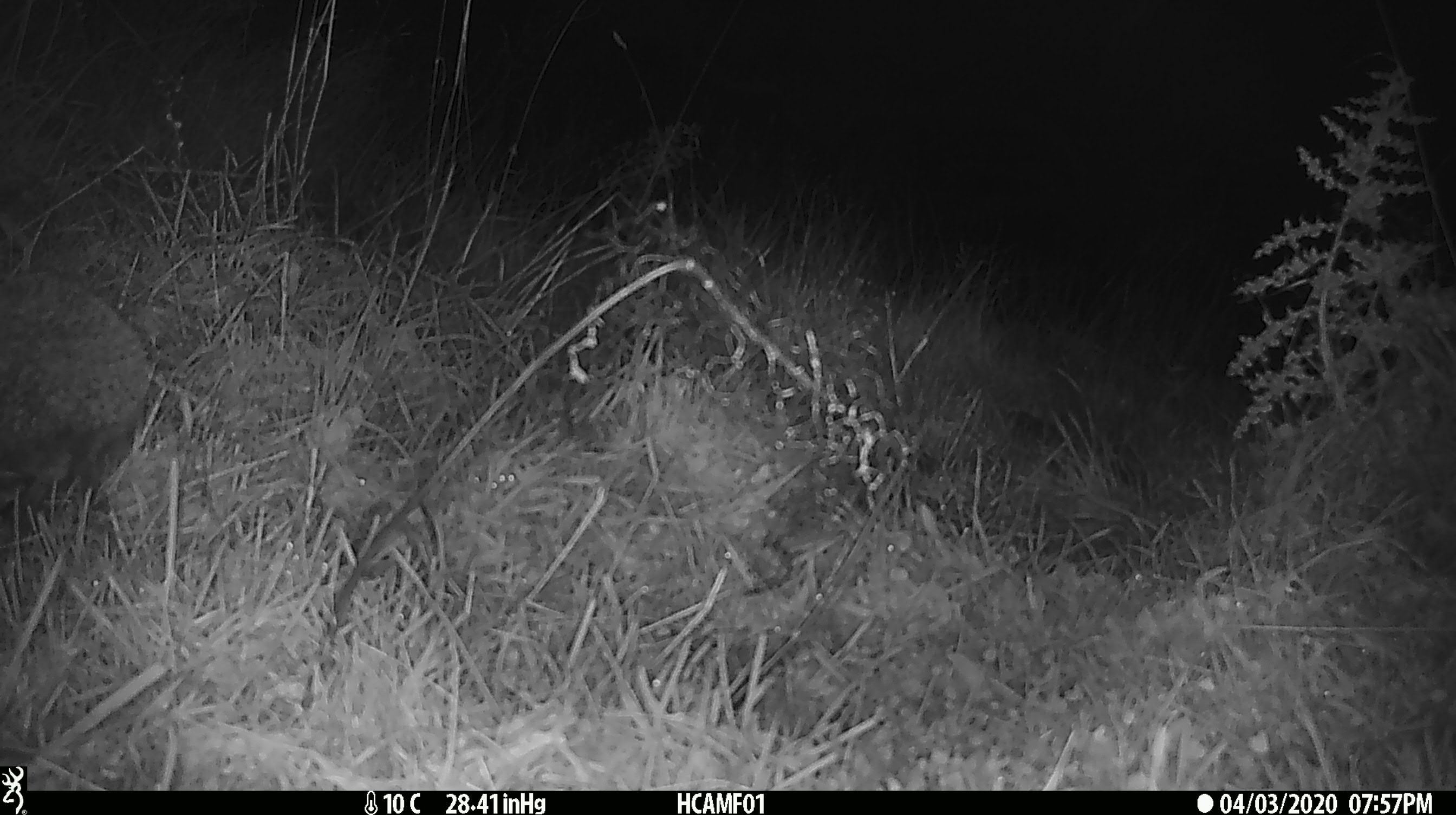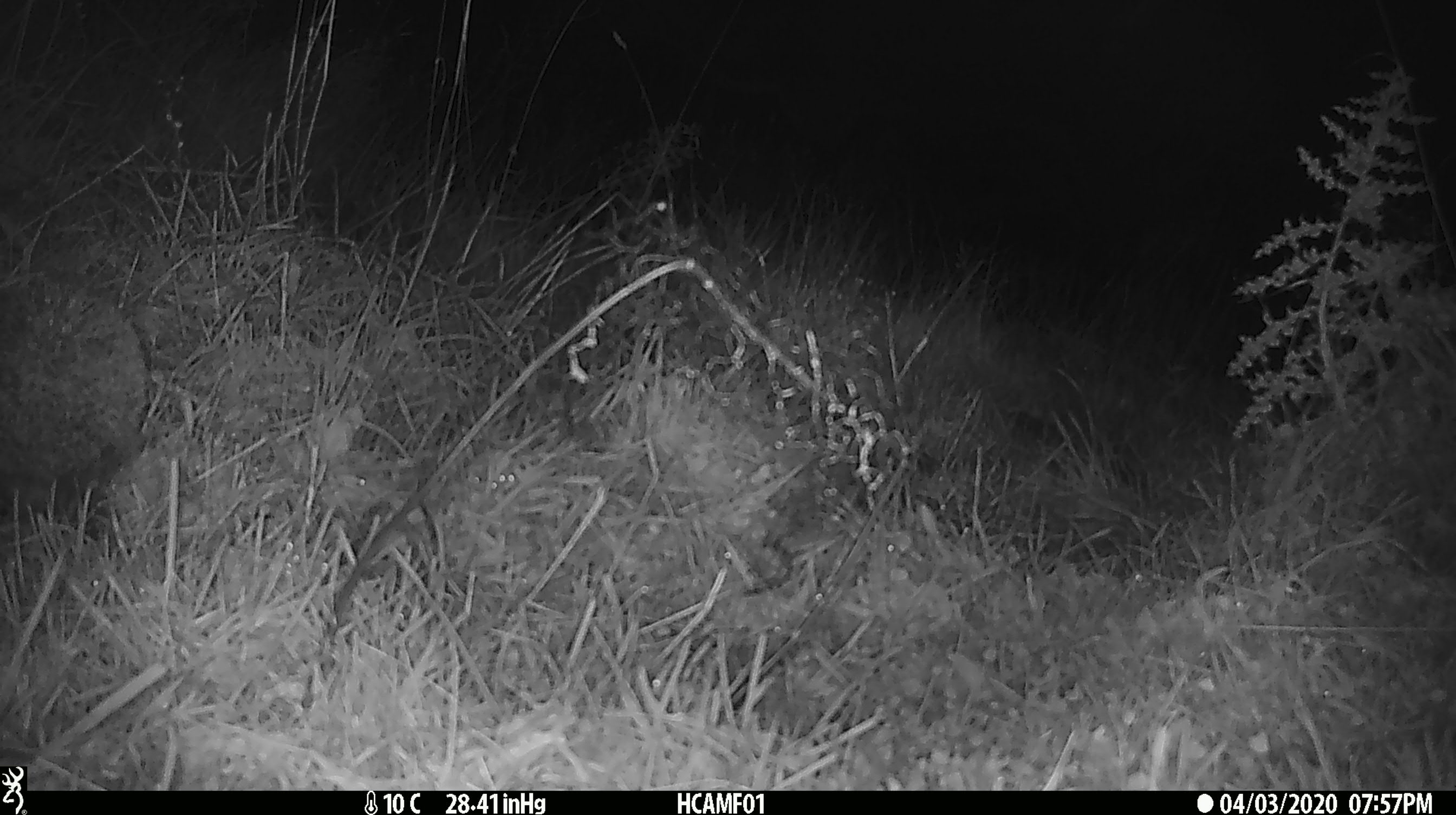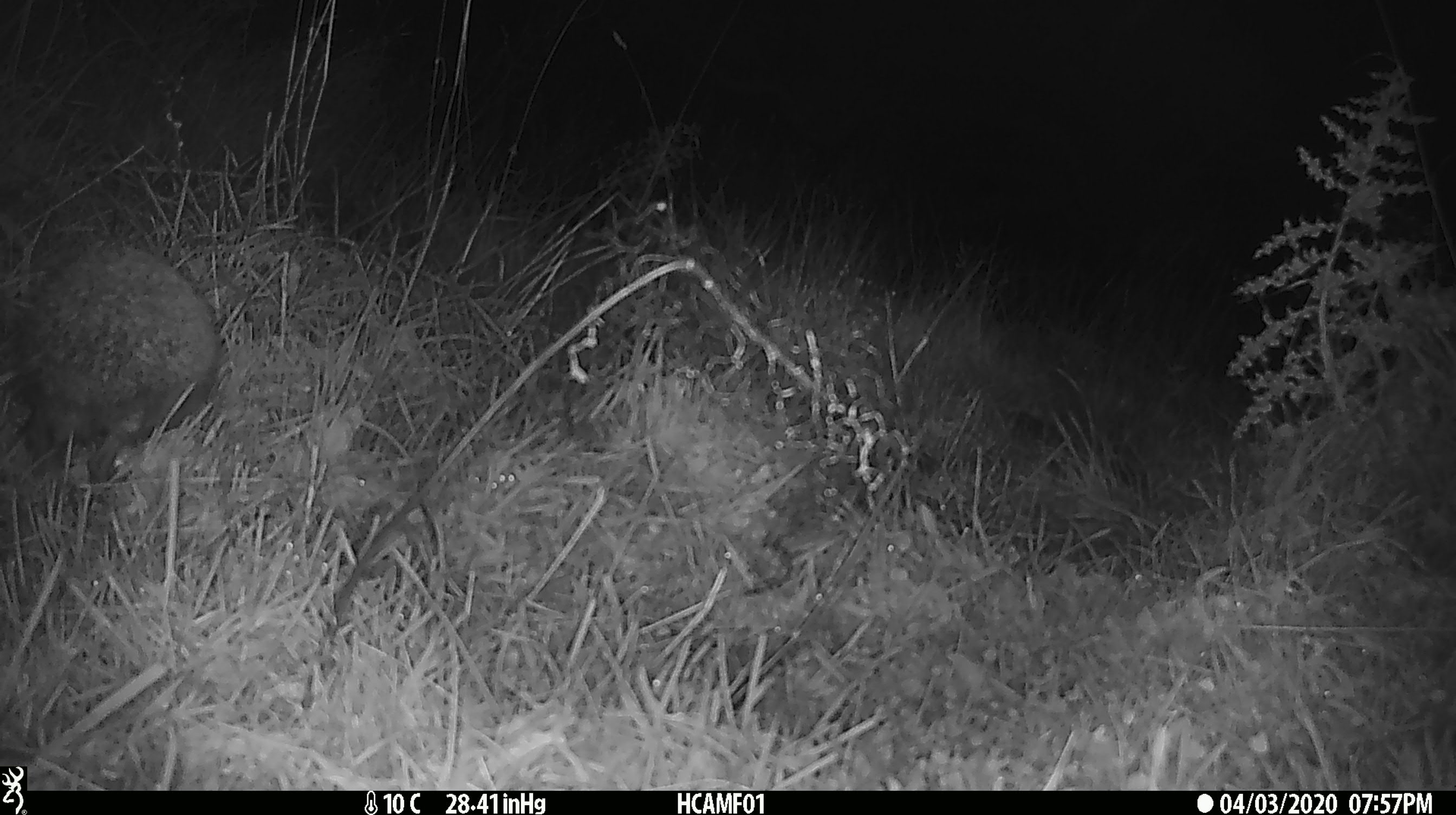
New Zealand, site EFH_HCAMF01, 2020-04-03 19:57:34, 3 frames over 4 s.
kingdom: Animalia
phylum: Chordata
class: Mammalia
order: Eulipotyphla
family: Erinaceidae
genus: Erinaceus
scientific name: Erinaceus europaeus europaeus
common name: european hedgehog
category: hedgehog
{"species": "hedgehog (european hedgehog) (Erinaceus europaeus europaeus)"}